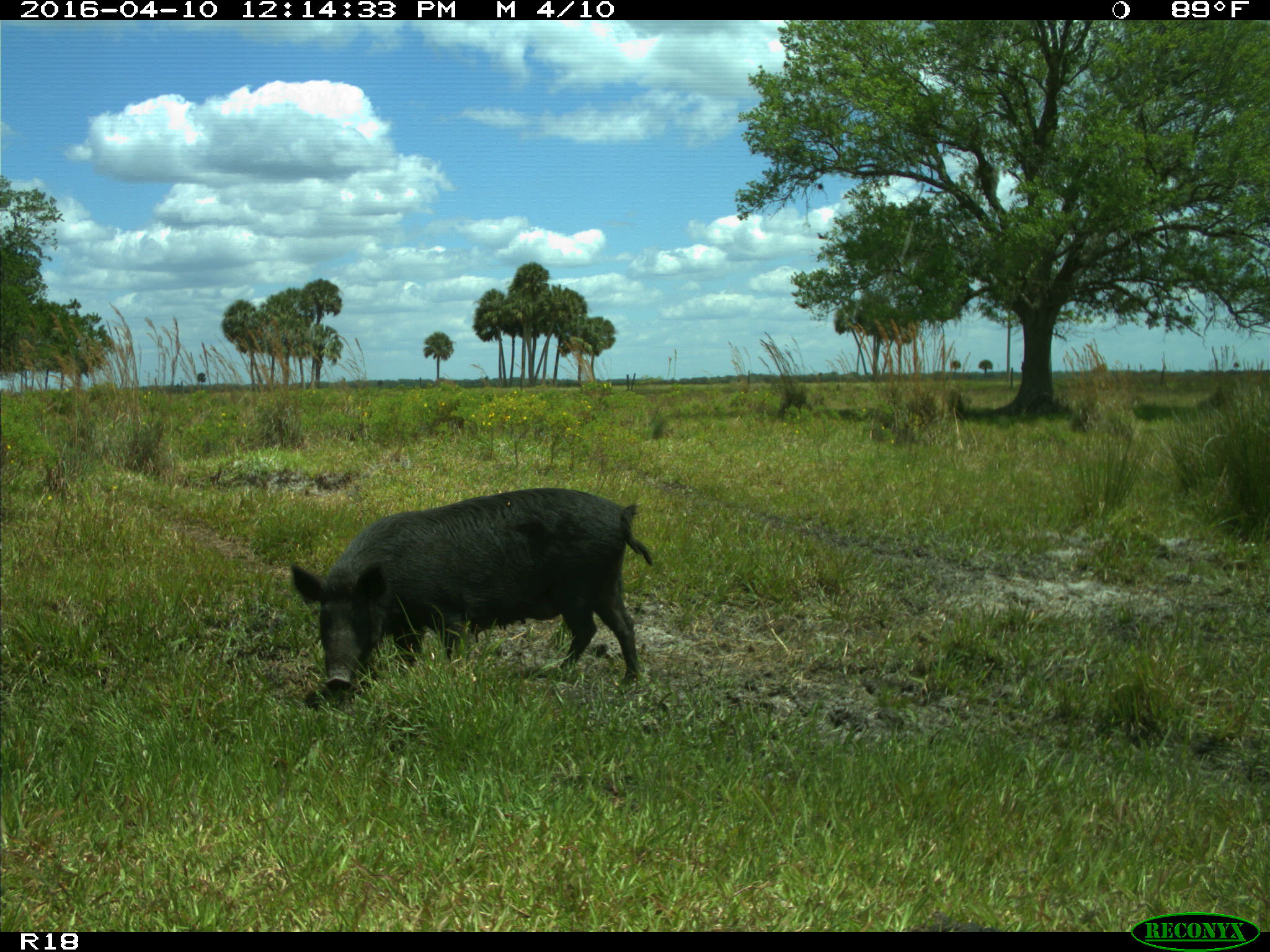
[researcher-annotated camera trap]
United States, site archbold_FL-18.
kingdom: Animalia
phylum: Chordata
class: Mammalia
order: Artiodactyla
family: Suidae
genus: Sus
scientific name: Sus scrofa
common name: wild boar